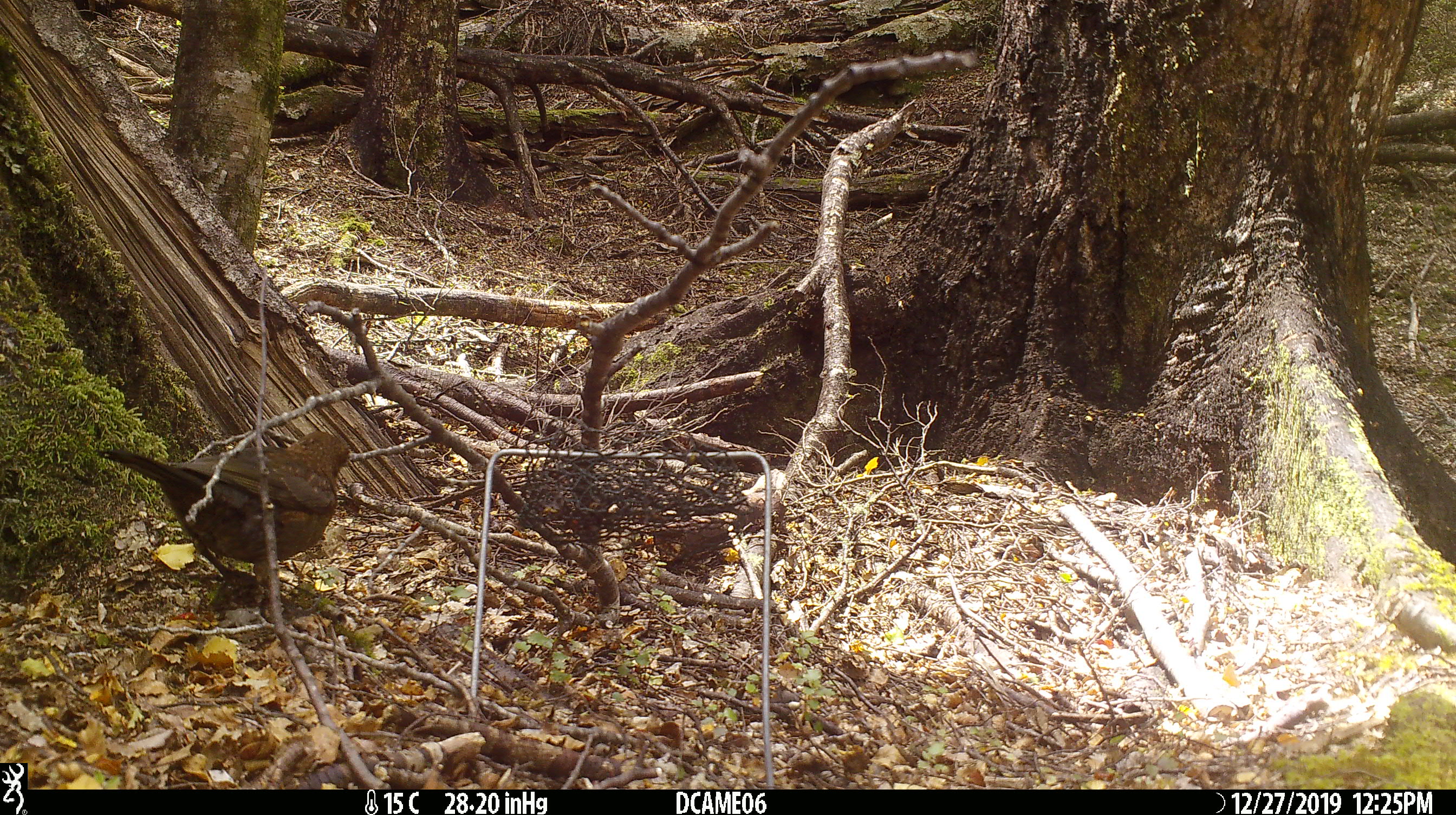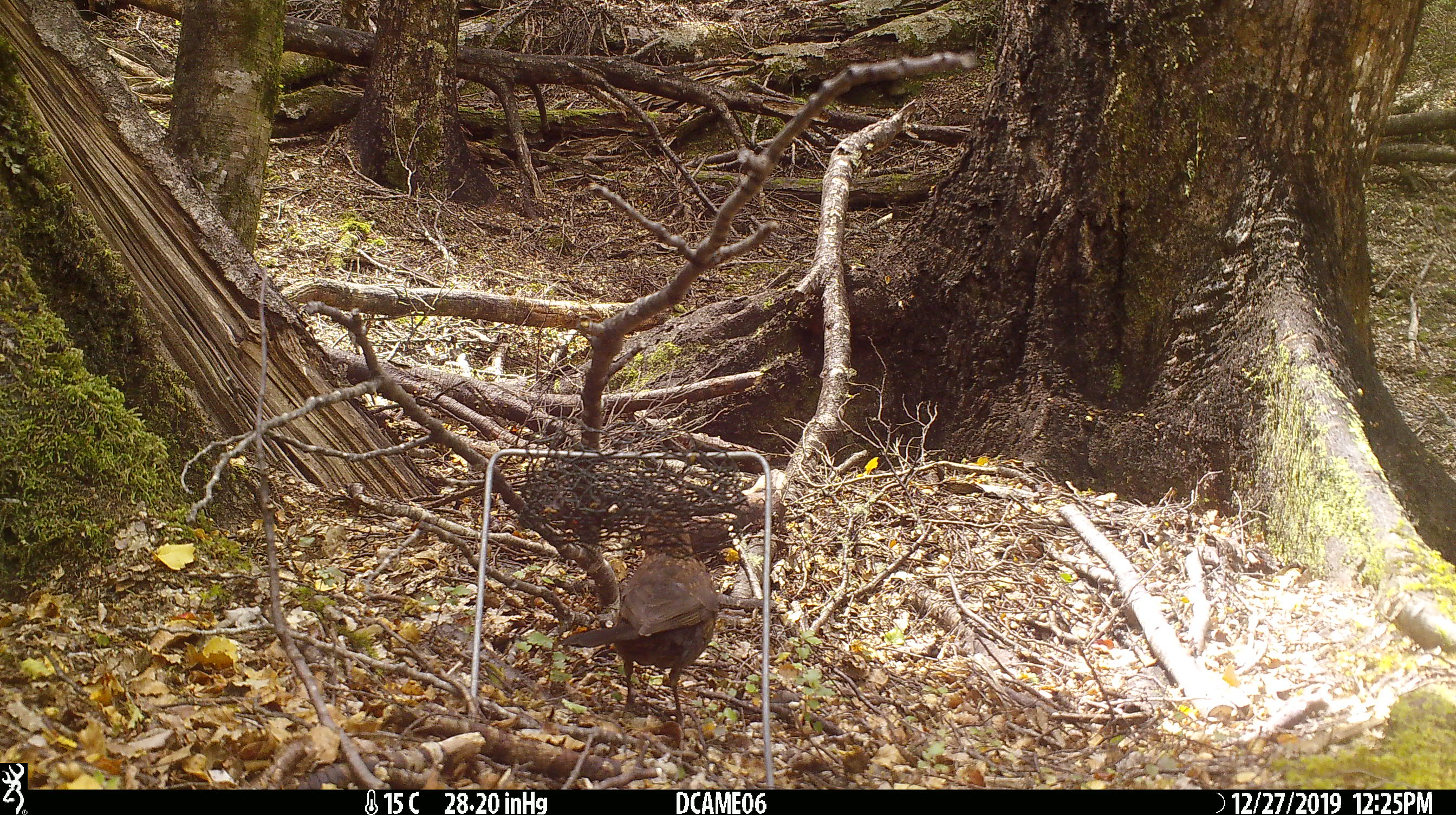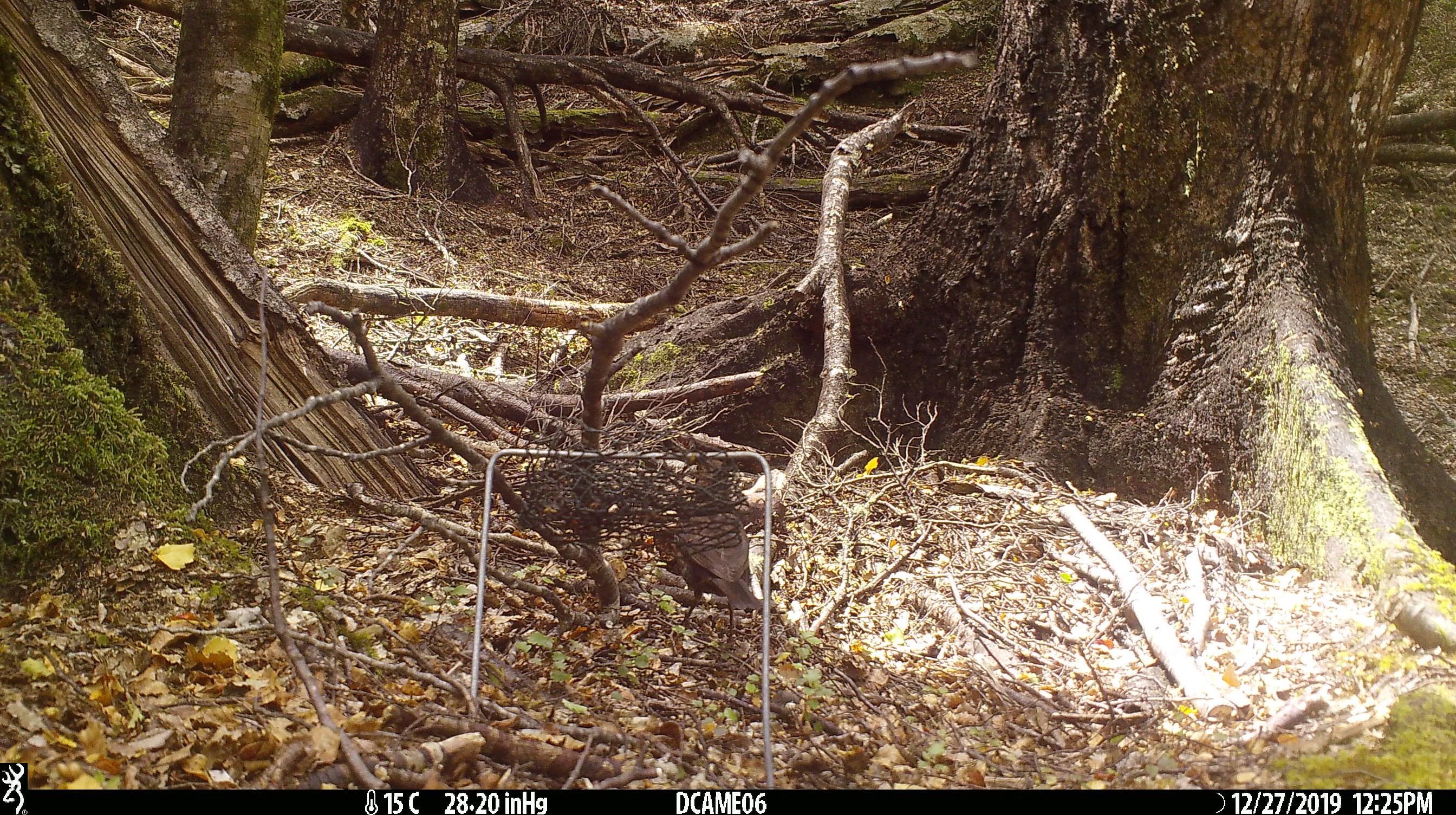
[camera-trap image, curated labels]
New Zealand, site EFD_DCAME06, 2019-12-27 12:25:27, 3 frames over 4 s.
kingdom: Animalia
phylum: Chordata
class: Aves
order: Passeriformes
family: Turdidae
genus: Turdus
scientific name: Turdus merula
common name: eurasian blackbird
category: blackbird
Blackbird (eurasian blackbird) (Turdus merula).